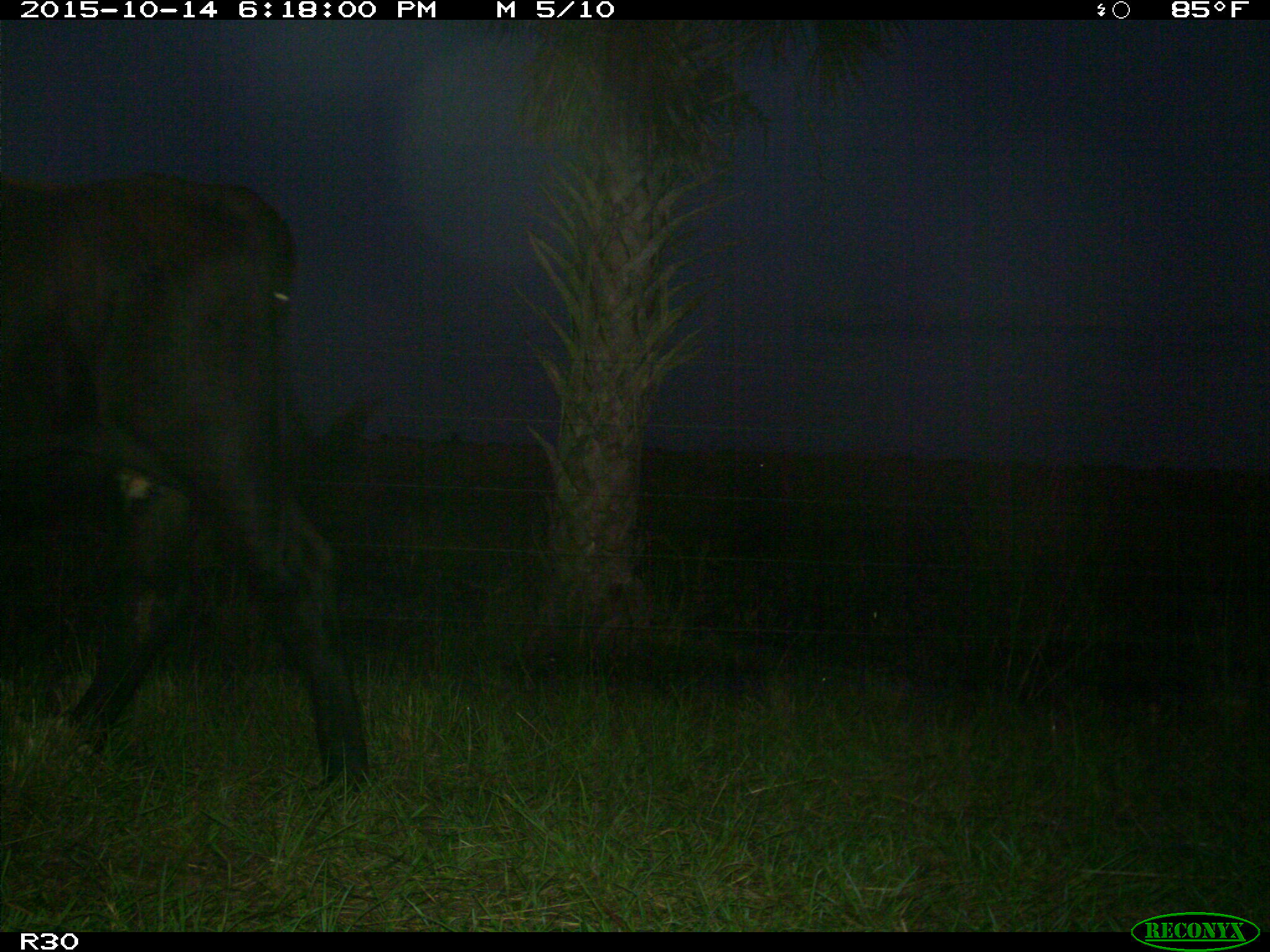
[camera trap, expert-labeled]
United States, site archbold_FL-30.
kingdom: Animalia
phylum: Chordata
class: Mammalia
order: Artiodactyla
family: Bovidae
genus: Bos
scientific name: Bos taurus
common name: domestic cow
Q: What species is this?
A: Bos taurus (domestic cow).